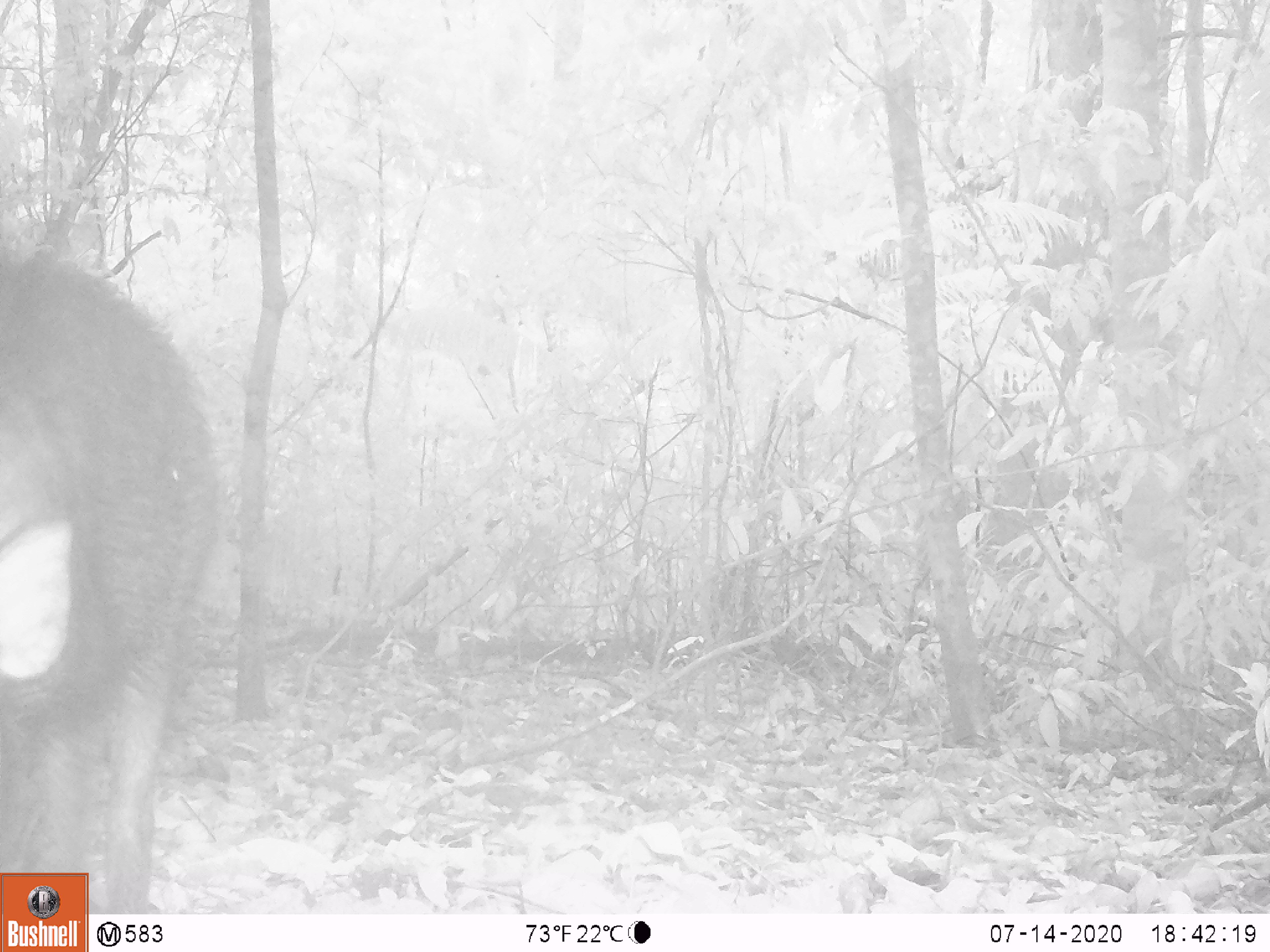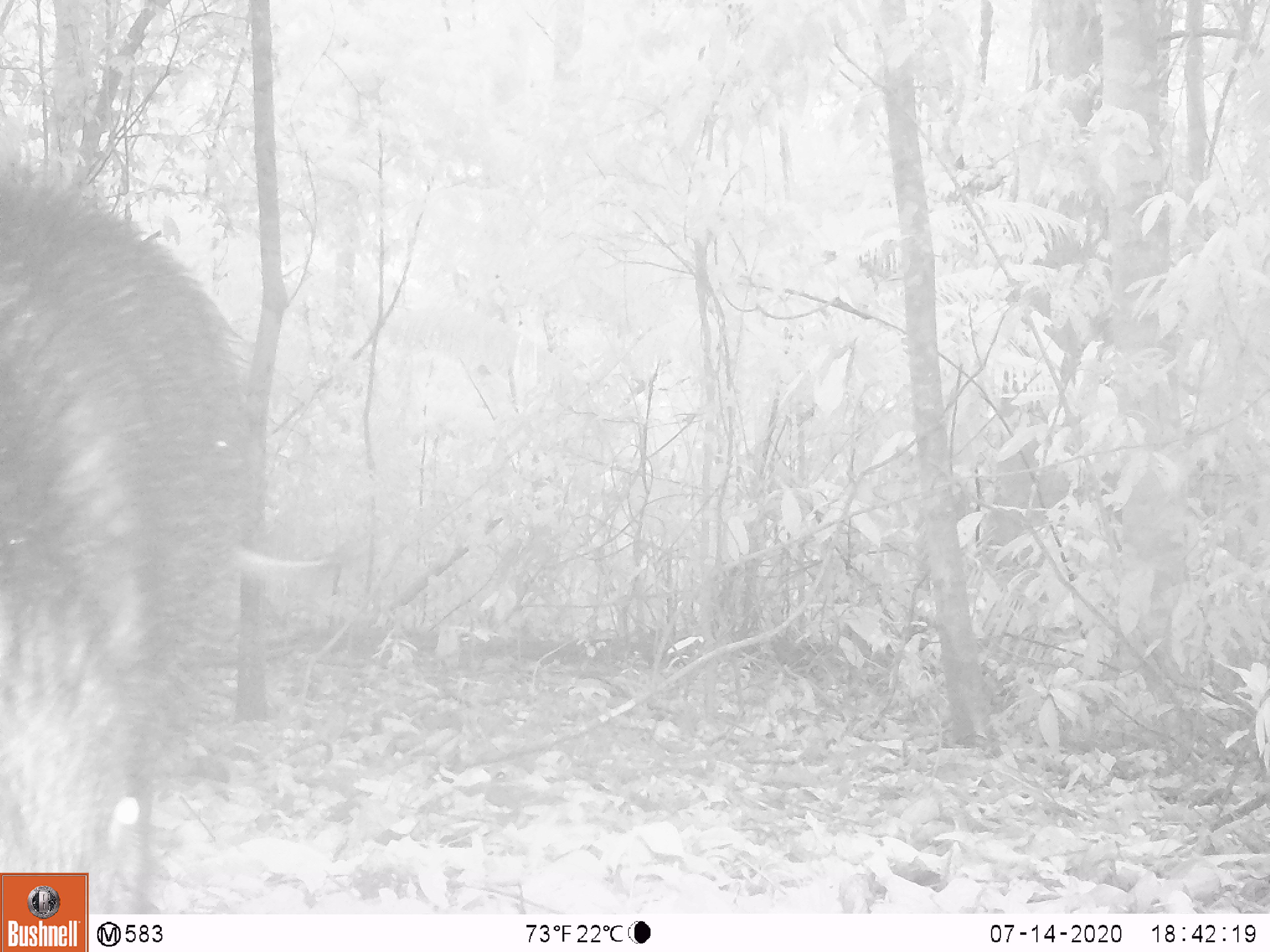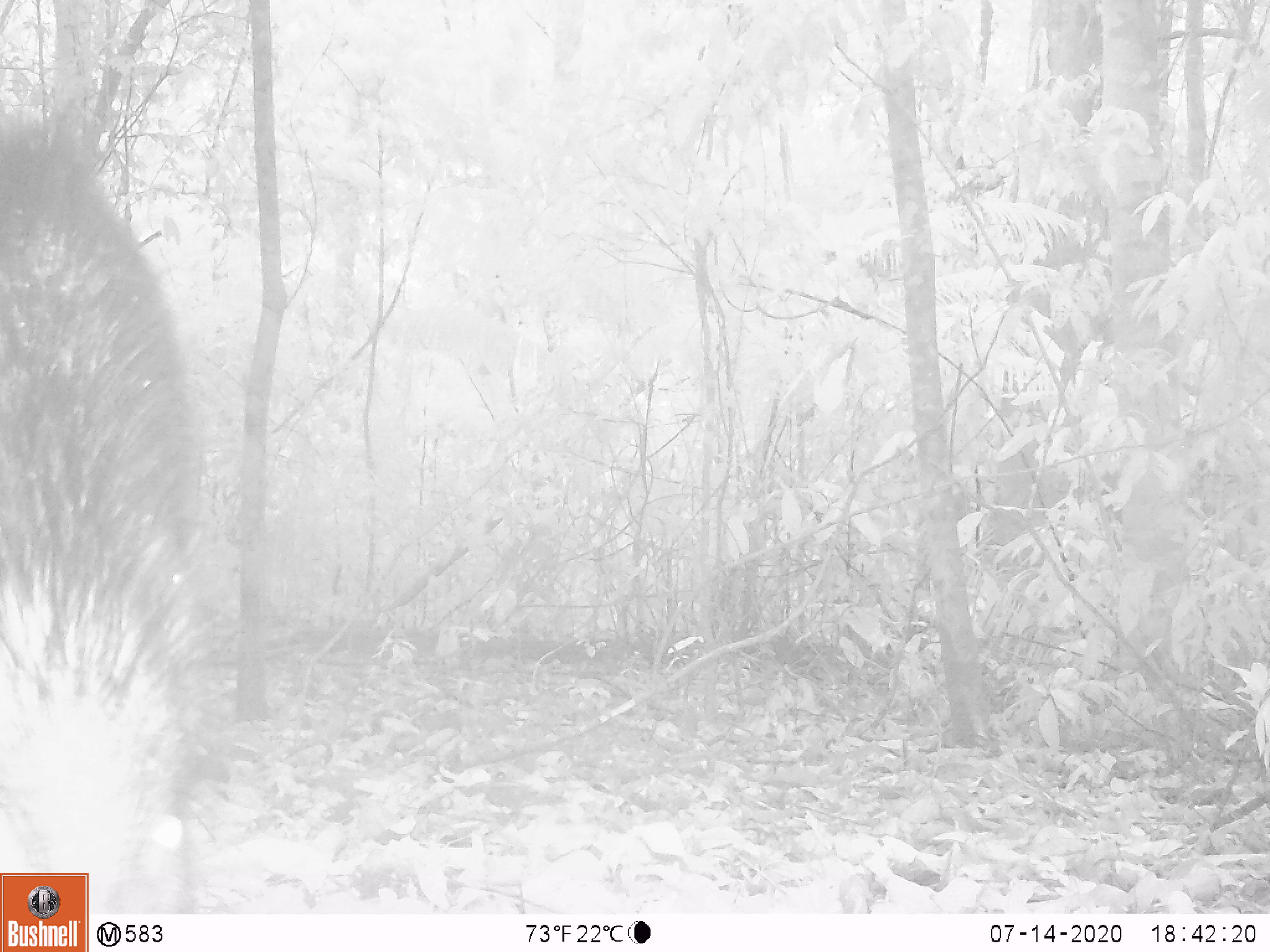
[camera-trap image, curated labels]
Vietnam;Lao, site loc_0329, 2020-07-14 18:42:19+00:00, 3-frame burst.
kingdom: Animalia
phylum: Chordata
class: Mammalia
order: Artiodactyla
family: Suidae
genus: Sus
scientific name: Sus scrofa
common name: eurasian wild pig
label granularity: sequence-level